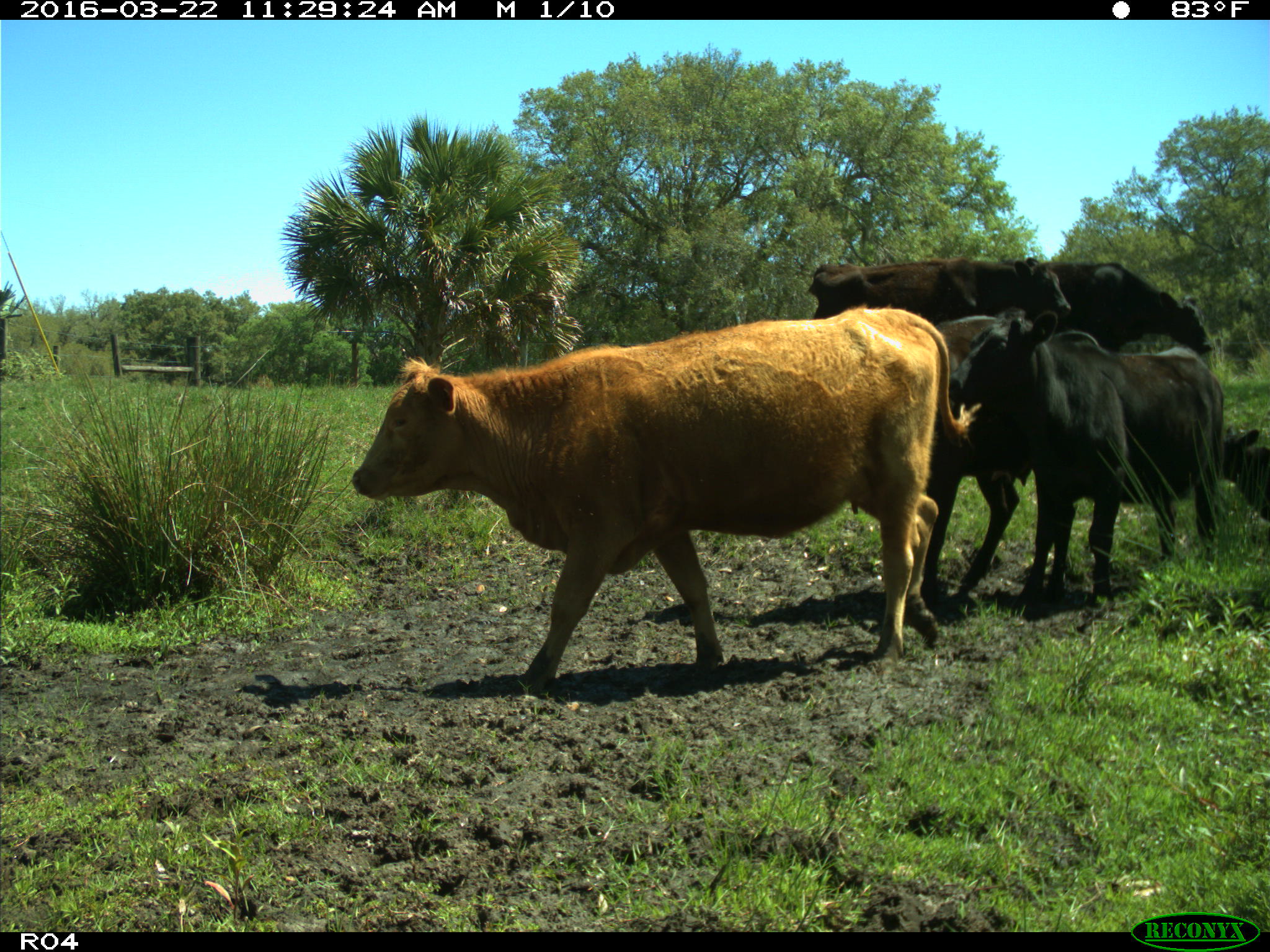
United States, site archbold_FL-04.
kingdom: Animalia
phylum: Chordata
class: Mammalia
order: Artiodactyla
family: Bovidae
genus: Bos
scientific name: Bos taurus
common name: domestic cow